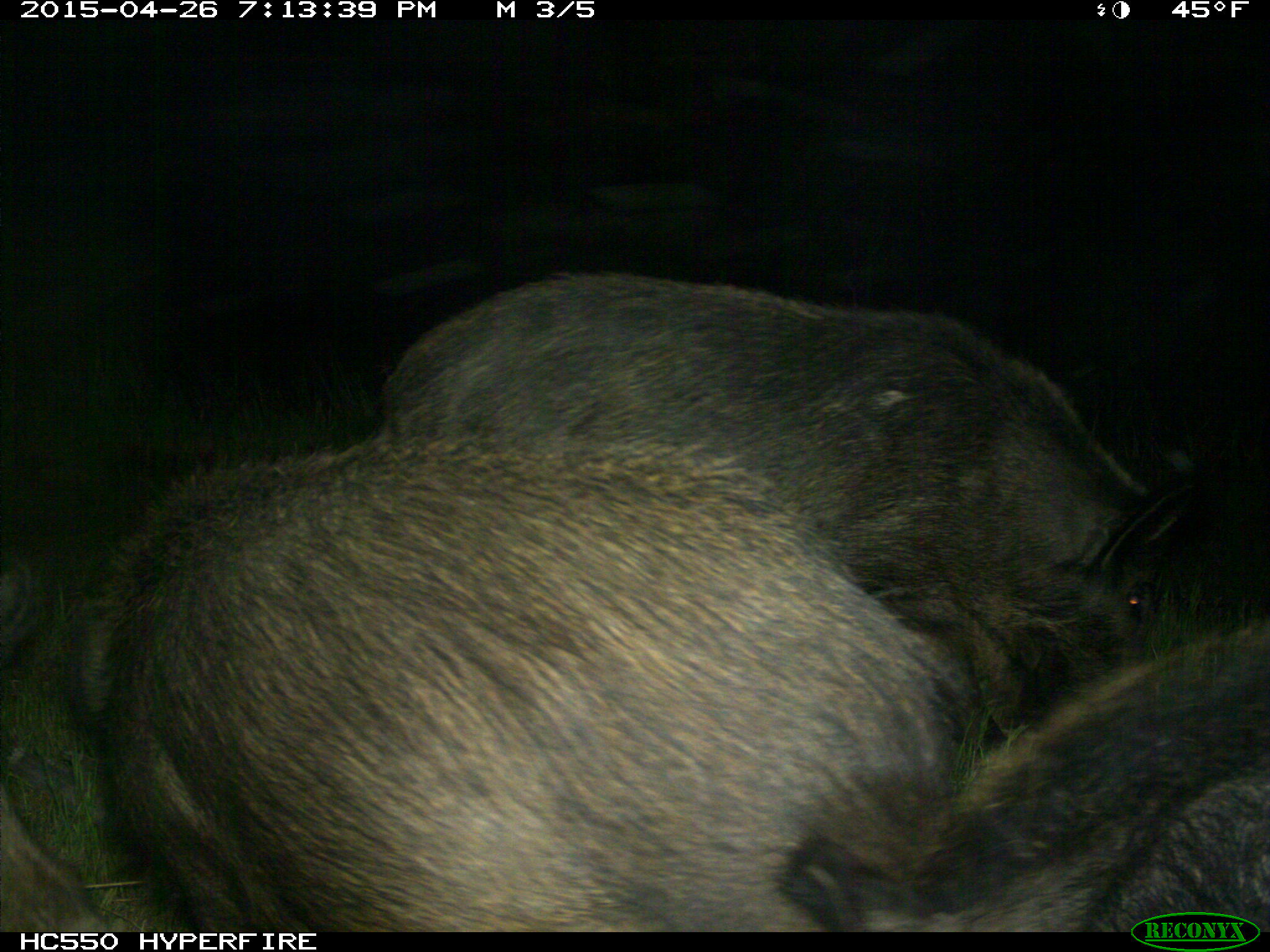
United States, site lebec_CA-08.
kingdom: Animalia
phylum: Chordata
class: Mammalia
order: Artiodactyla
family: Suidae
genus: Sus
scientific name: Sus scrofa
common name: wild boar